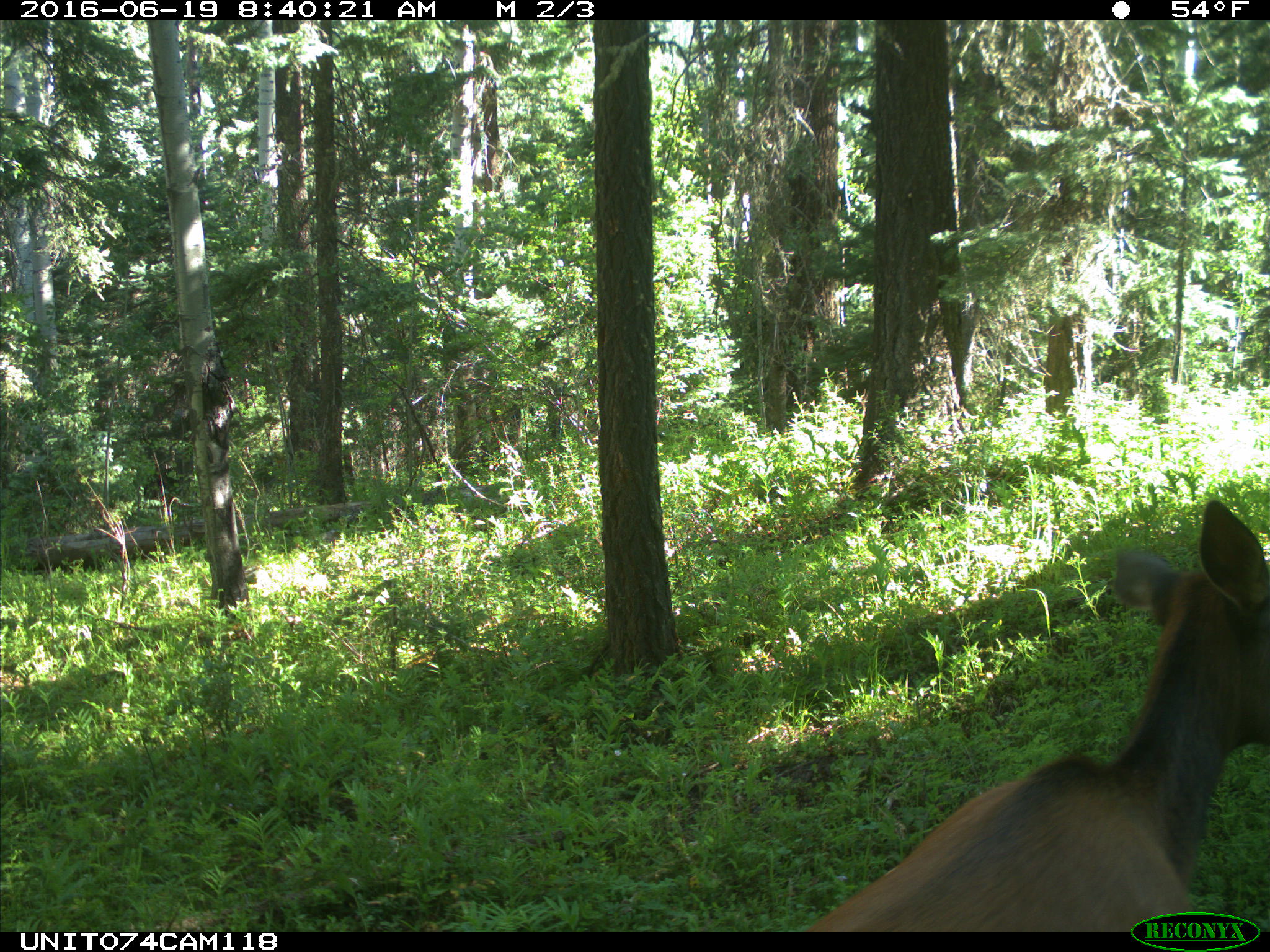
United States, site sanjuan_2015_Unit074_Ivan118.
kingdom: Animalia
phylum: Chordata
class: Mammalia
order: Artiodactyla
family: Cervidae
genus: Cervus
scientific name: Cervus elaphus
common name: red deer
Cervus elaphus (red deer).